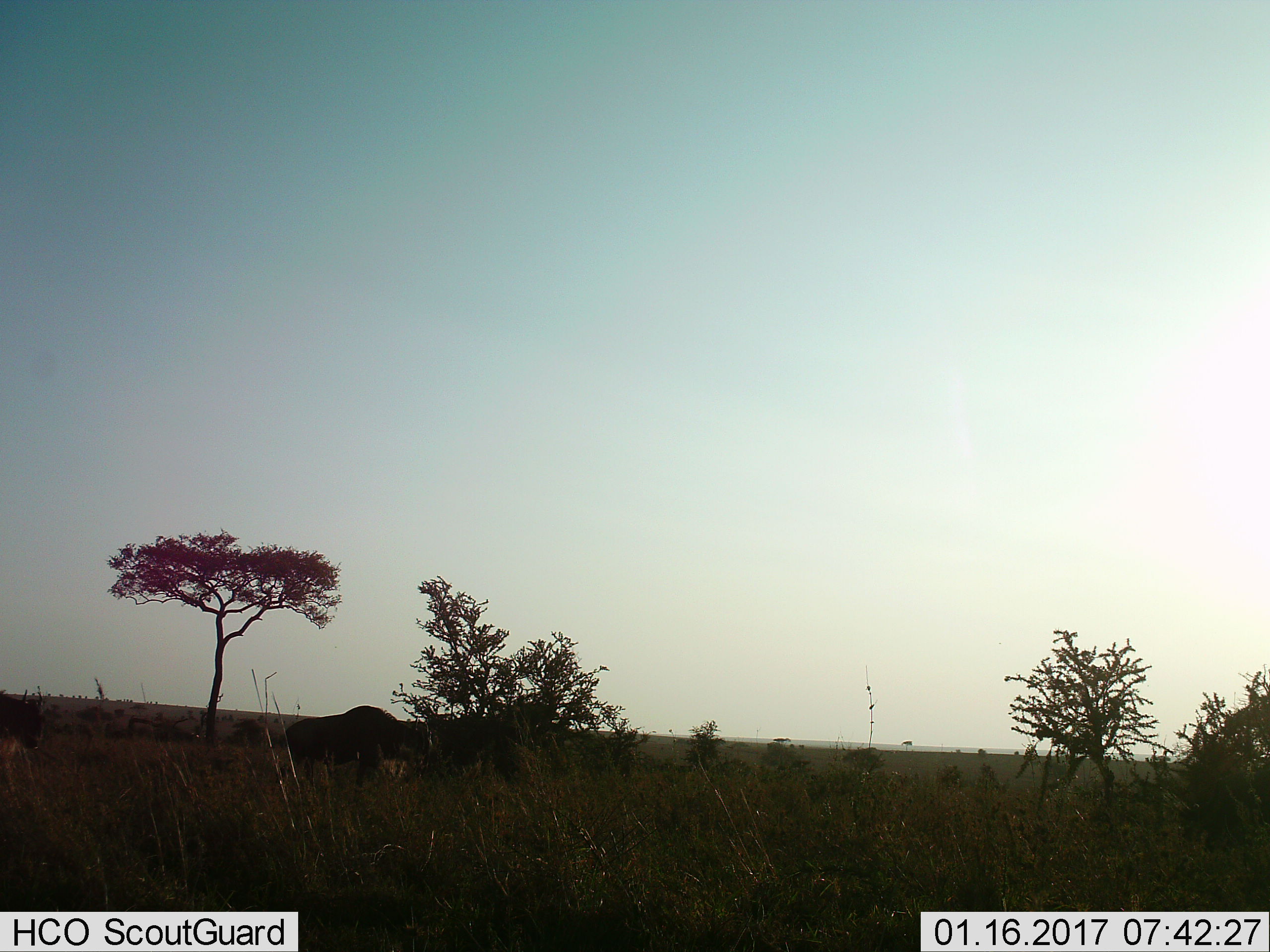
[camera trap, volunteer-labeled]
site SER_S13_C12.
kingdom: Animalia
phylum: Chordata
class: Mammalia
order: Artiodactyla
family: Bovidae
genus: Connochaetes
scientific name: Connochaetes taurinus taurinus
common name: blue wildebeest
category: wildebeestblue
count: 2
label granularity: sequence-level